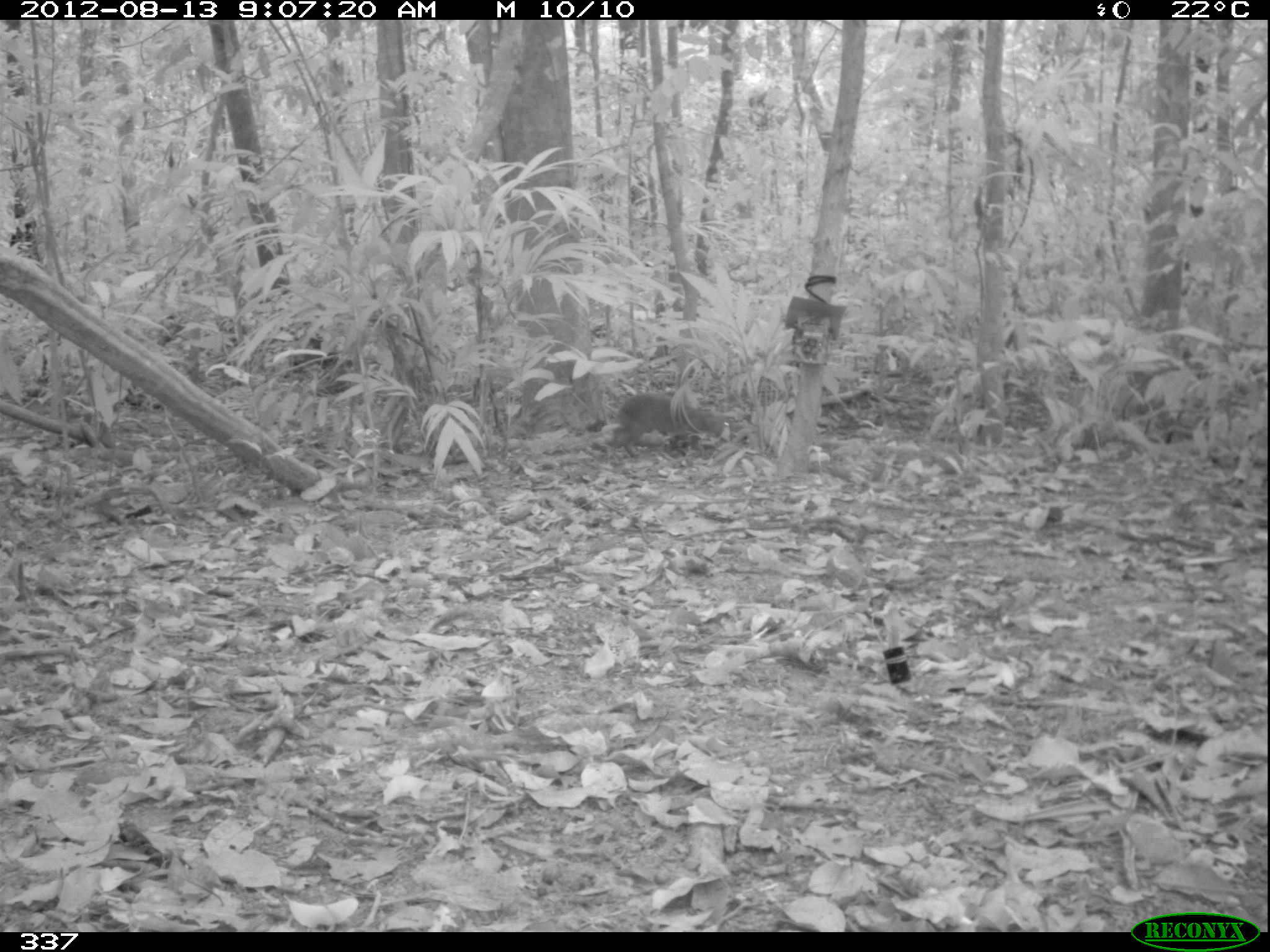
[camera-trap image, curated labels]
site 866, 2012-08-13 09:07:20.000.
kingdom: Animalia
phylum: Chordata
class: Mammalia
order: Rodentia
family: Dasyproctidae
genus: Dasyprocta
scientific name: Dasyprocta punctata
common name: central american agouti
Dasyprocta punctata (central american agouti).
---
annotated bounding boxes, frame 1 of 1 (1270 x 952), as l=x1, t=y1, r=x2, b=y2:
dasyprocta punctata: l=590, t=392, r=732, b=459